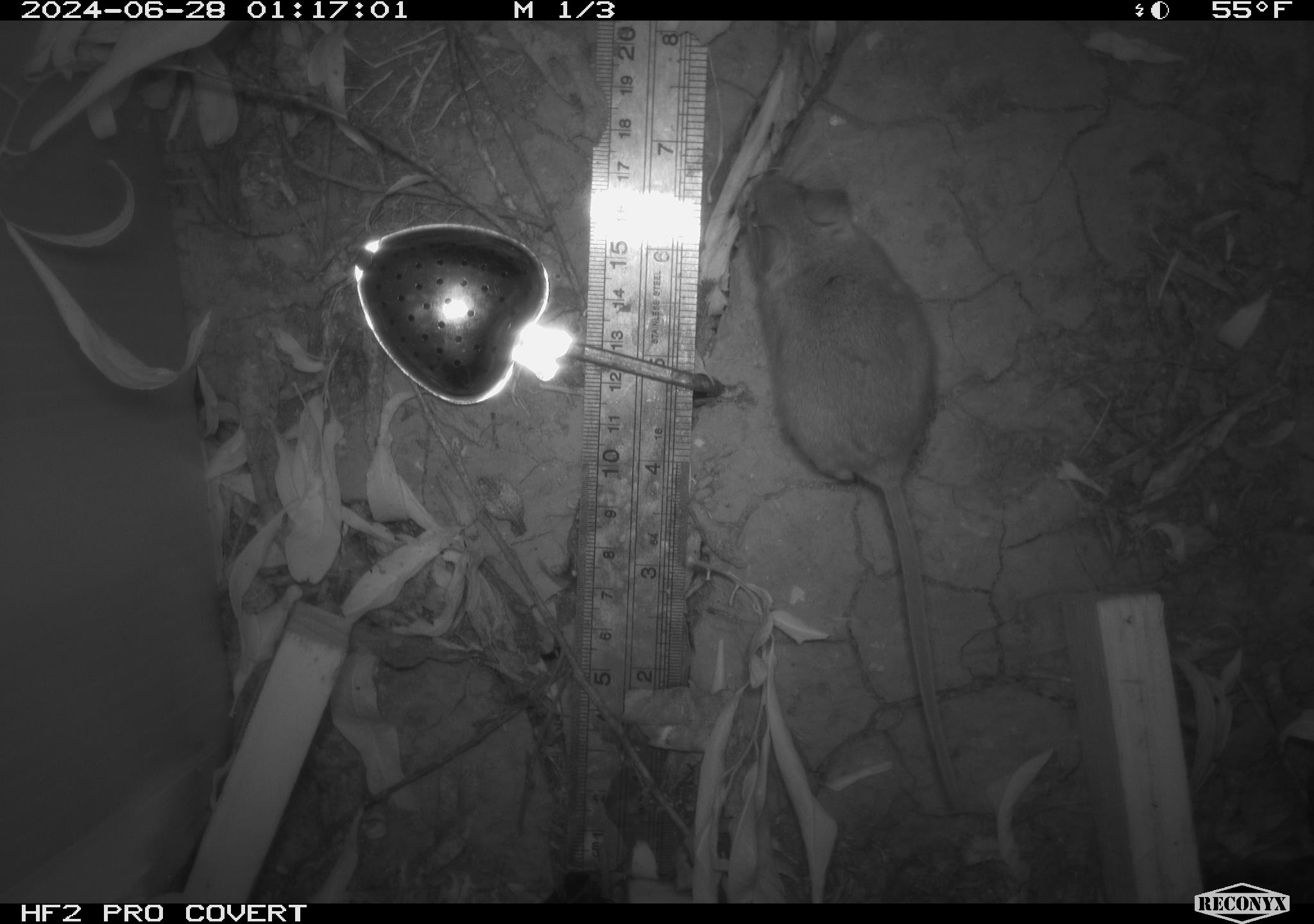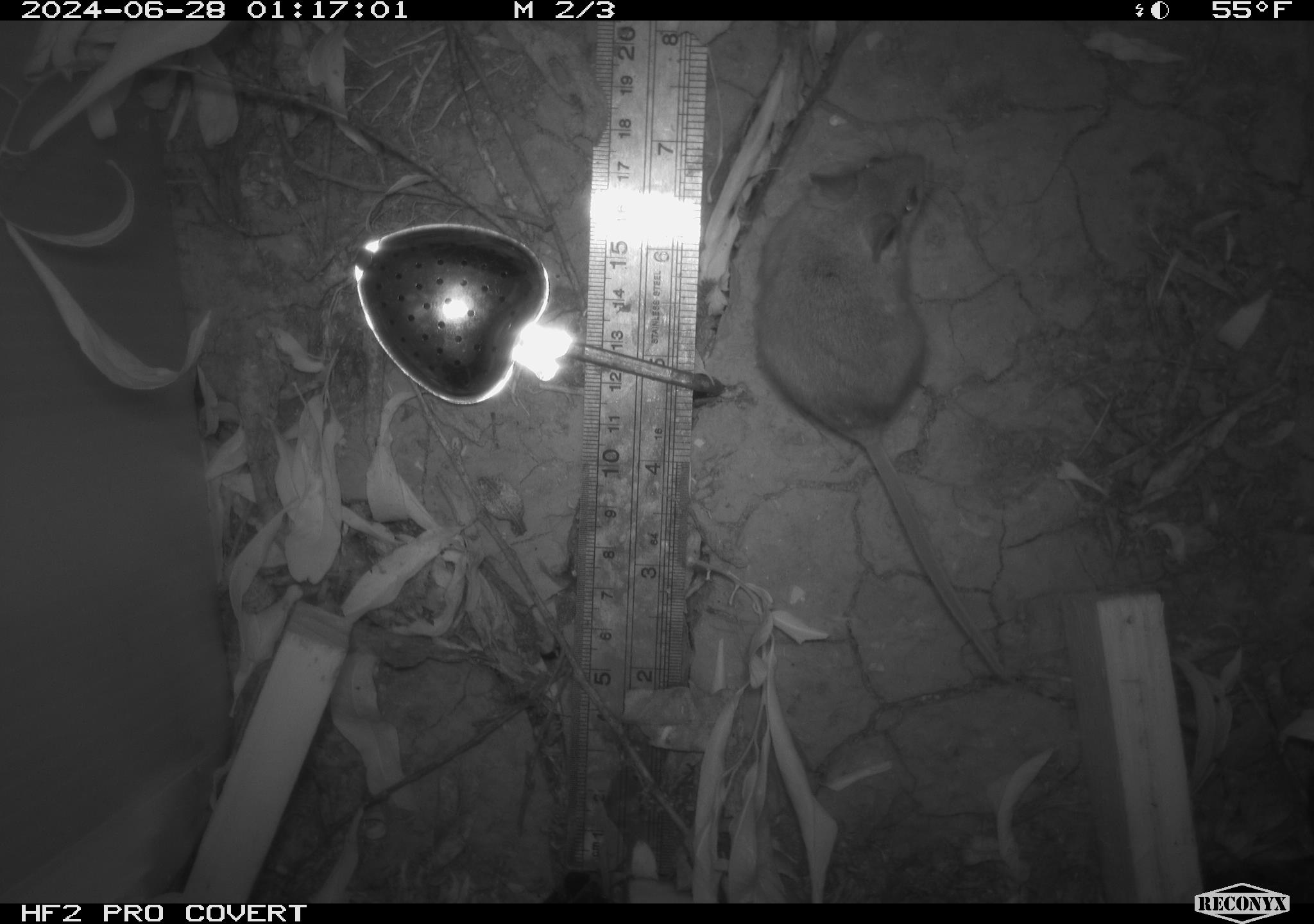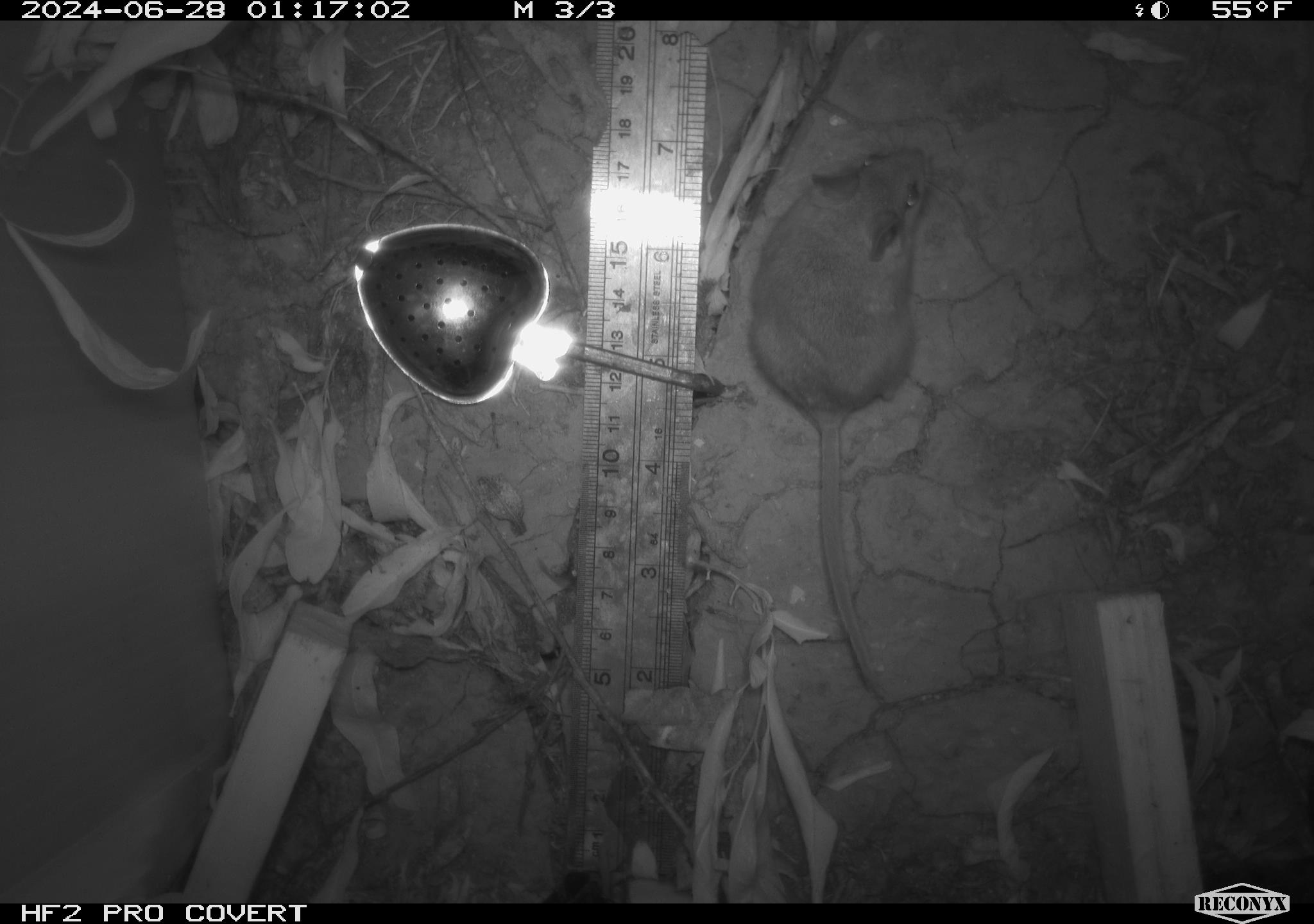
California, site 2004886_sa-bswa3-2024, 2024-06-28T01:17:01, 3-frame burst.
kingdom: Animalia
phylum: Chordata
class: Mammalia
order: Rodentia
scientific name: Rodentia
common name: mouse species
Mouse species (Rodentia).